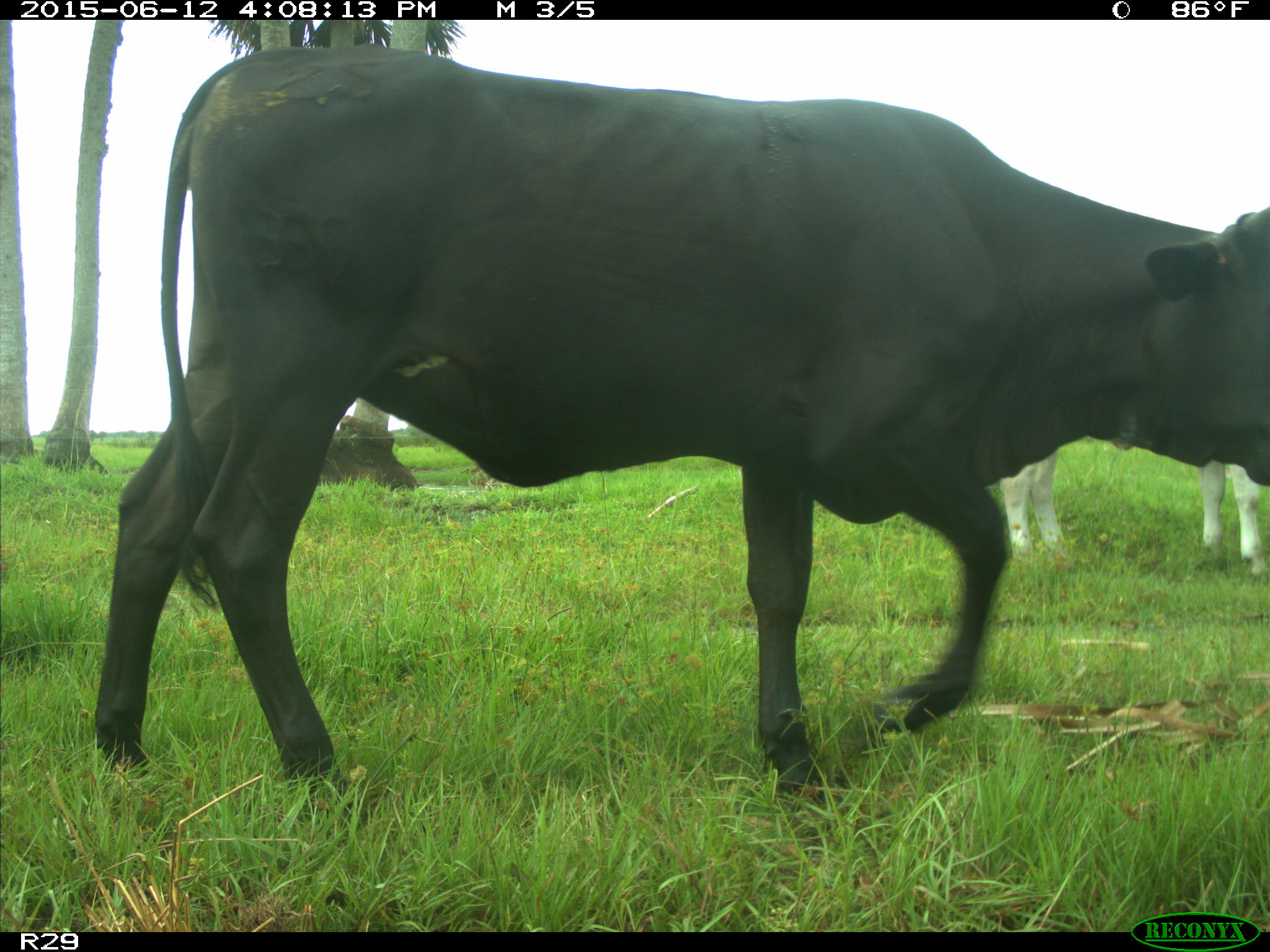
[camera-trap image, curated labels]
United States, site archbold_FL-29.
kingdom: Animalia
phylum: Chordata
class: Mammalia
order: Artiodactyla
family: Bovidae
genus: Bos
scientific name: Bos taurus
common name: domestic cow